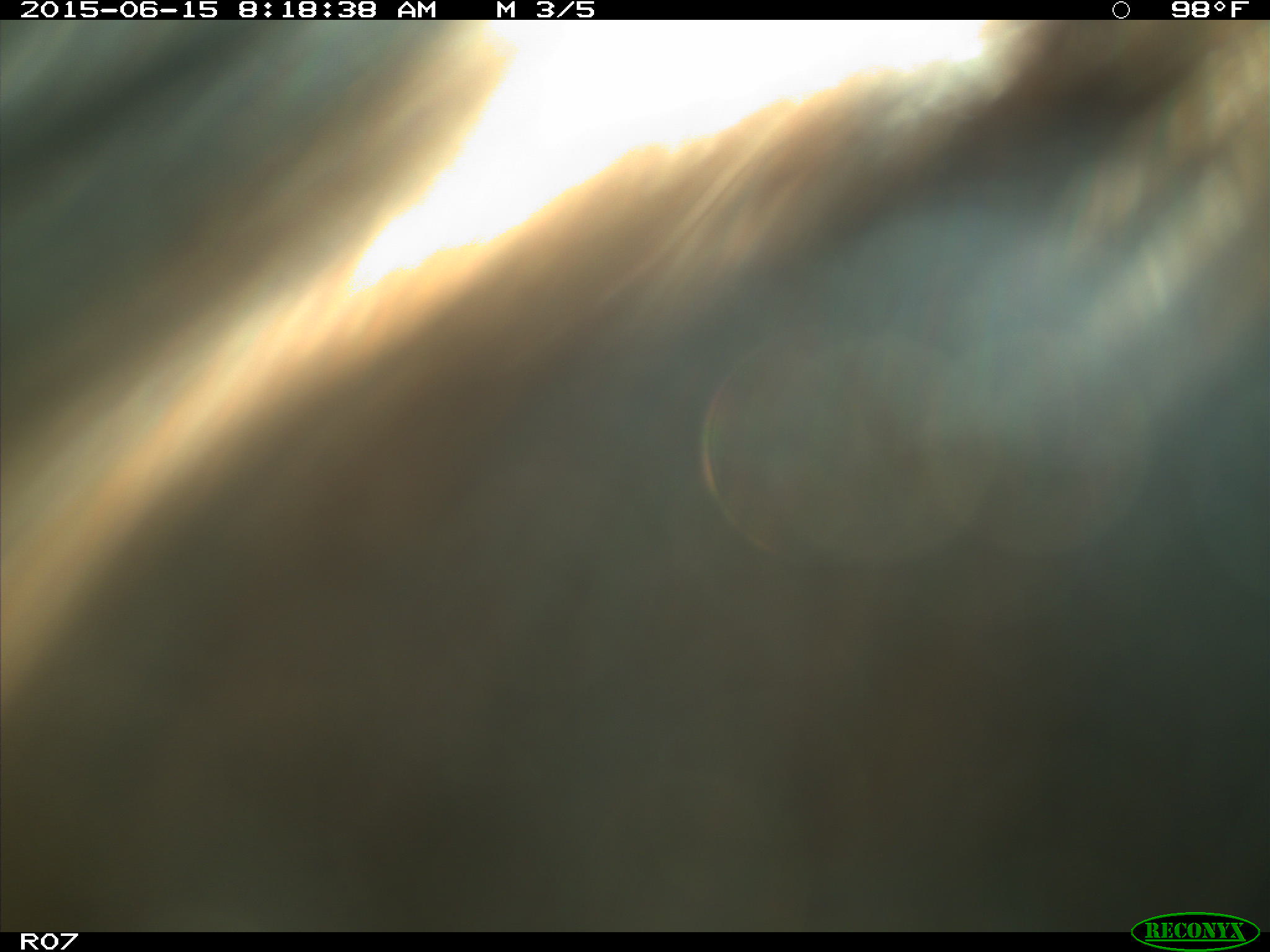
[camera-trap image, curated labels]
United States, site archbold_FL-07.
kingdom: Animalia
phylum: Chordata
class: Mammalia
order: Artiodactyla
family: Bovidae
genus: Bos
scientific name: Bos taurus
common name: domestic cow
Bos taurus (domestic cow).